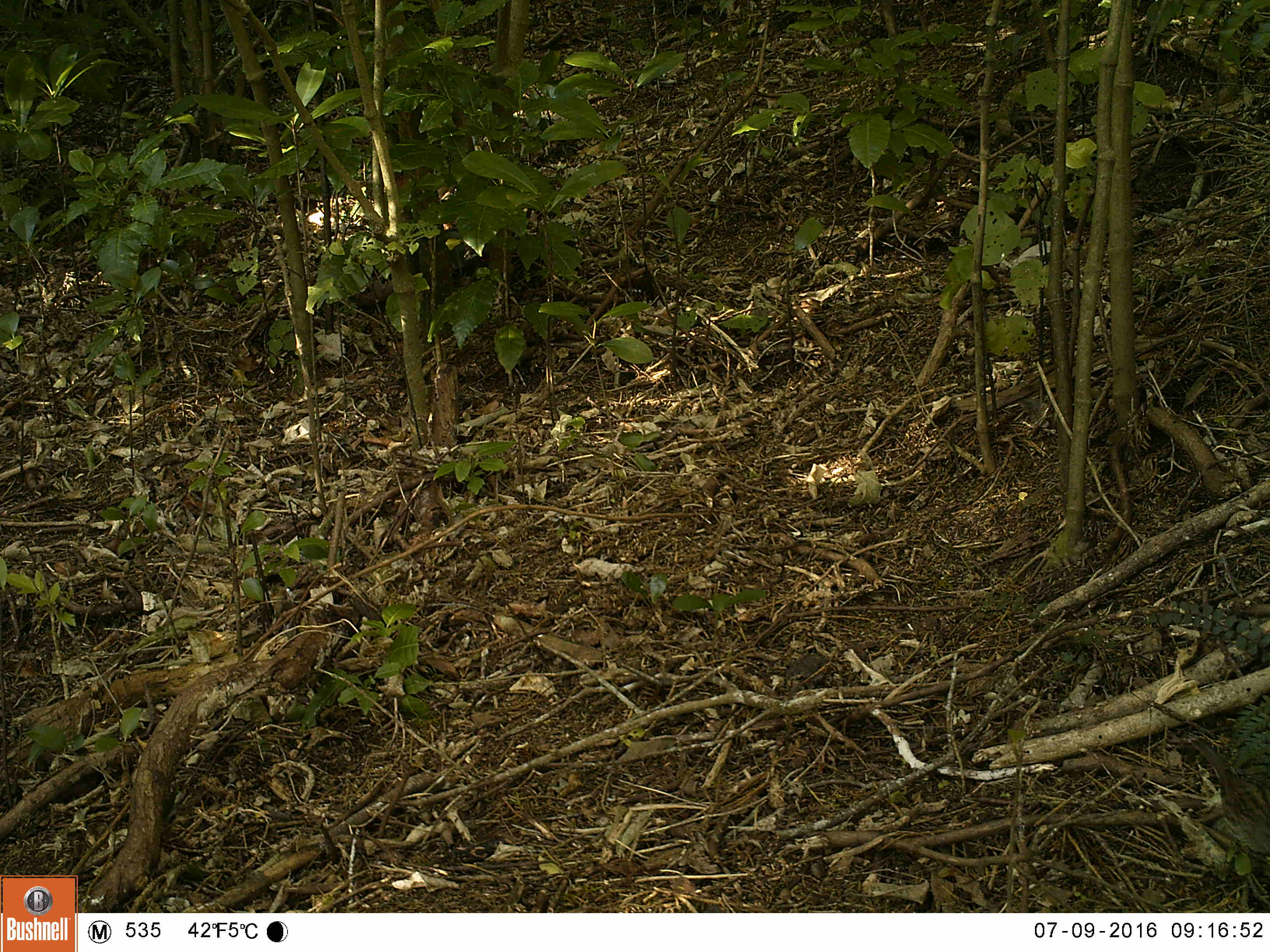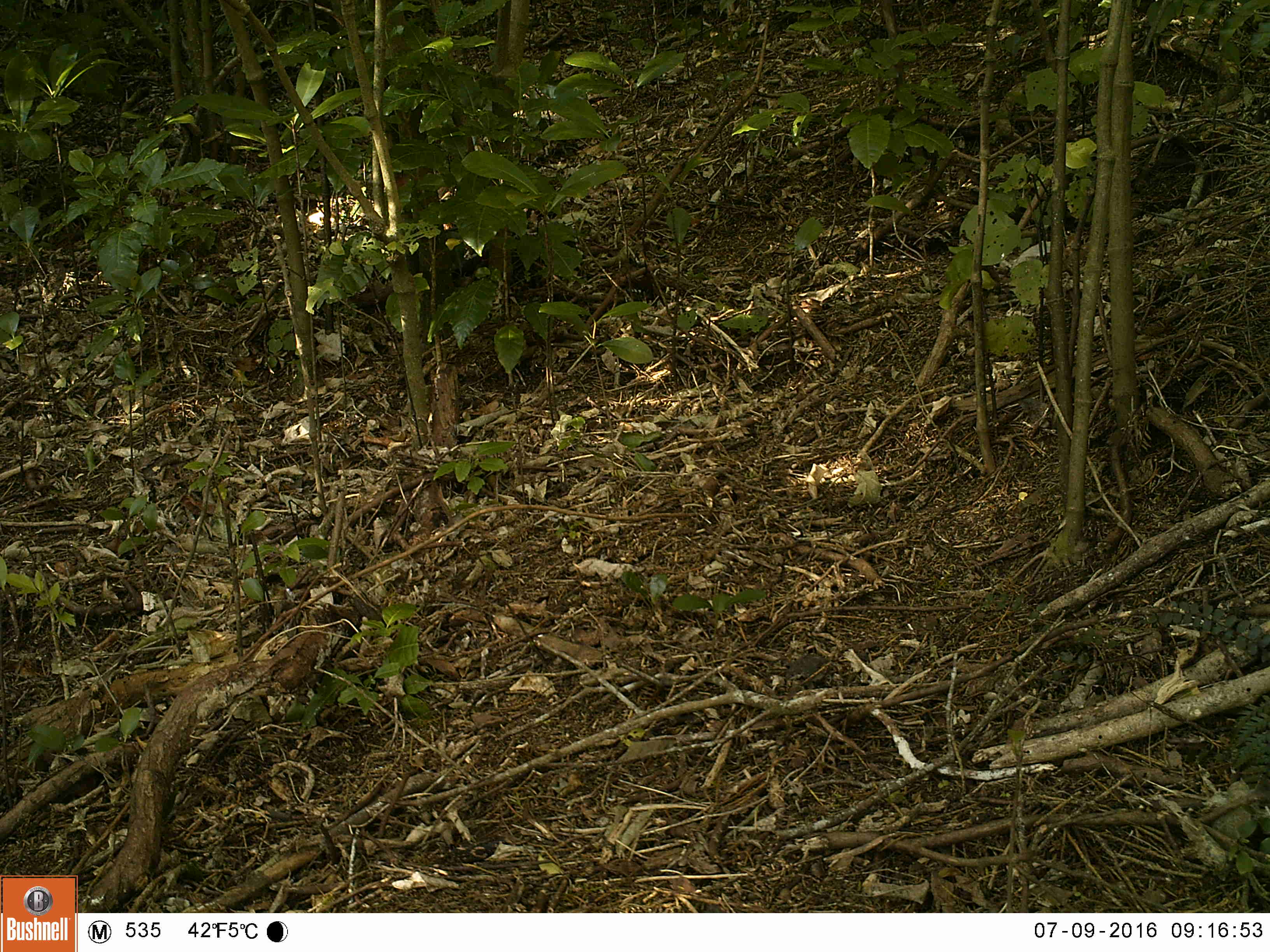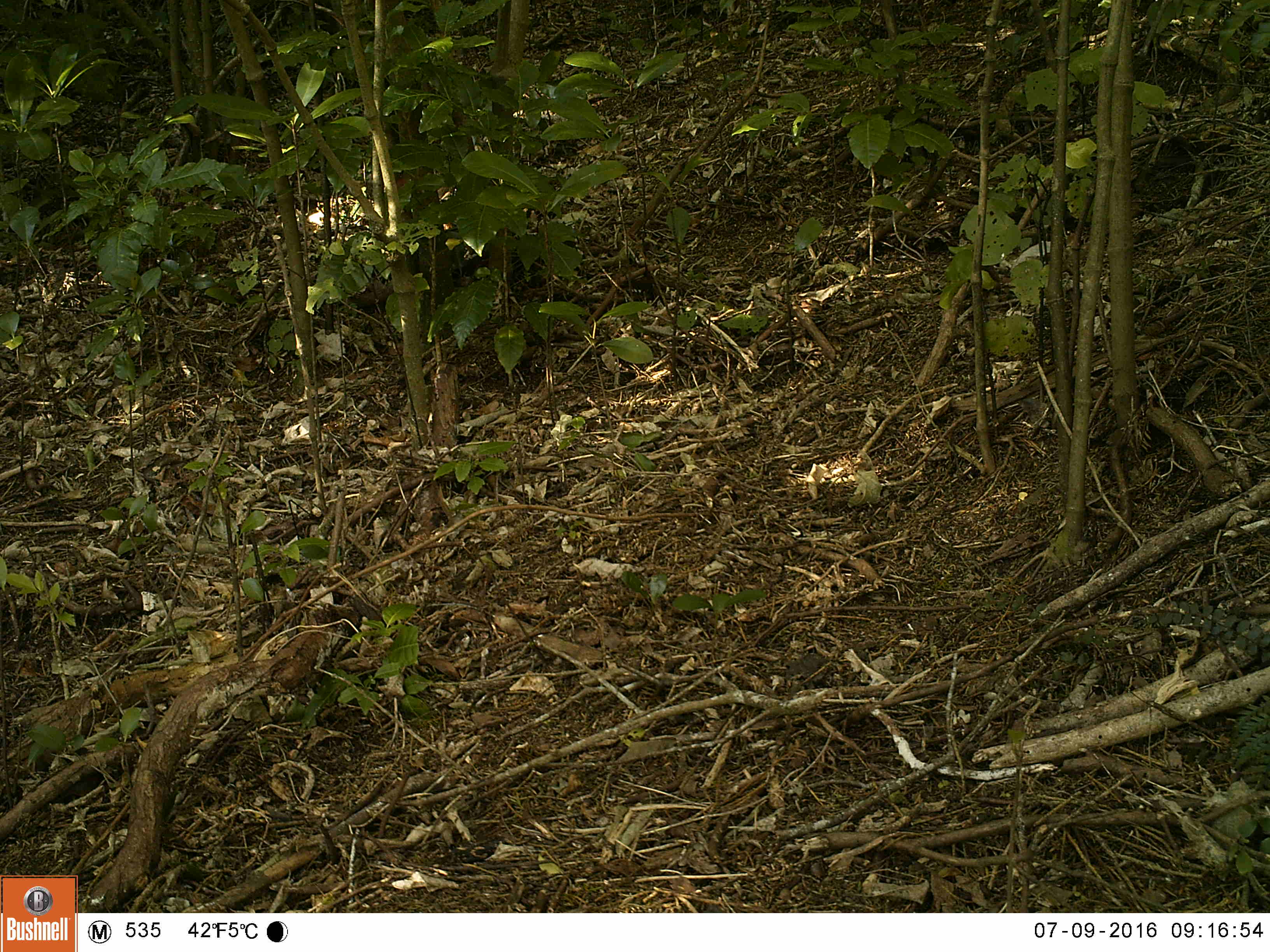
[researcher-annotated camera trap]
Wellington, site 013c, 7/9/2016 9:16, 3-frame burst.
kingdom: Animalia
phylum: Chordata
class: Aves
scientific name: Aves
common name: bird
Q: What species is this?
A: Bird (Aves).